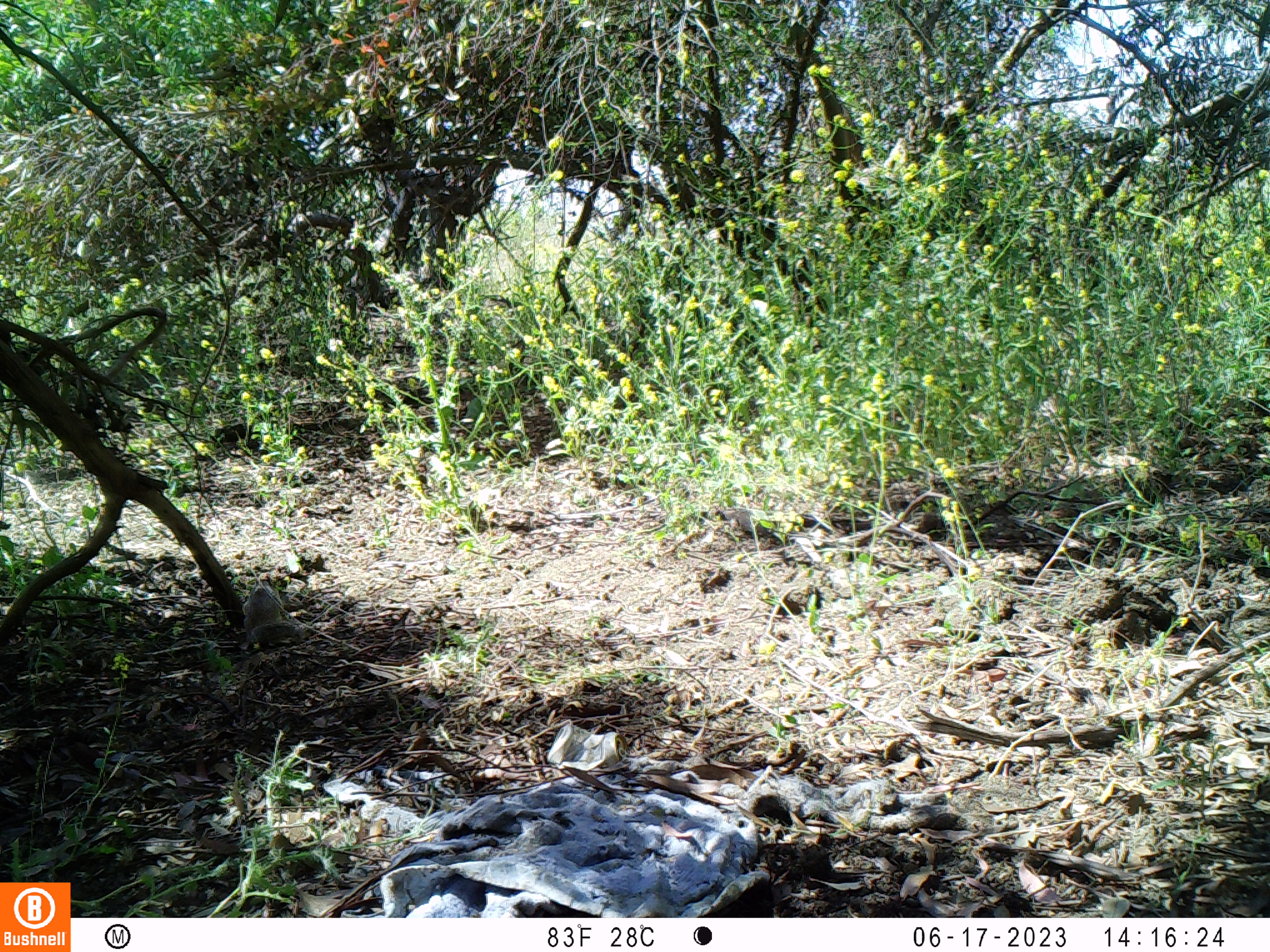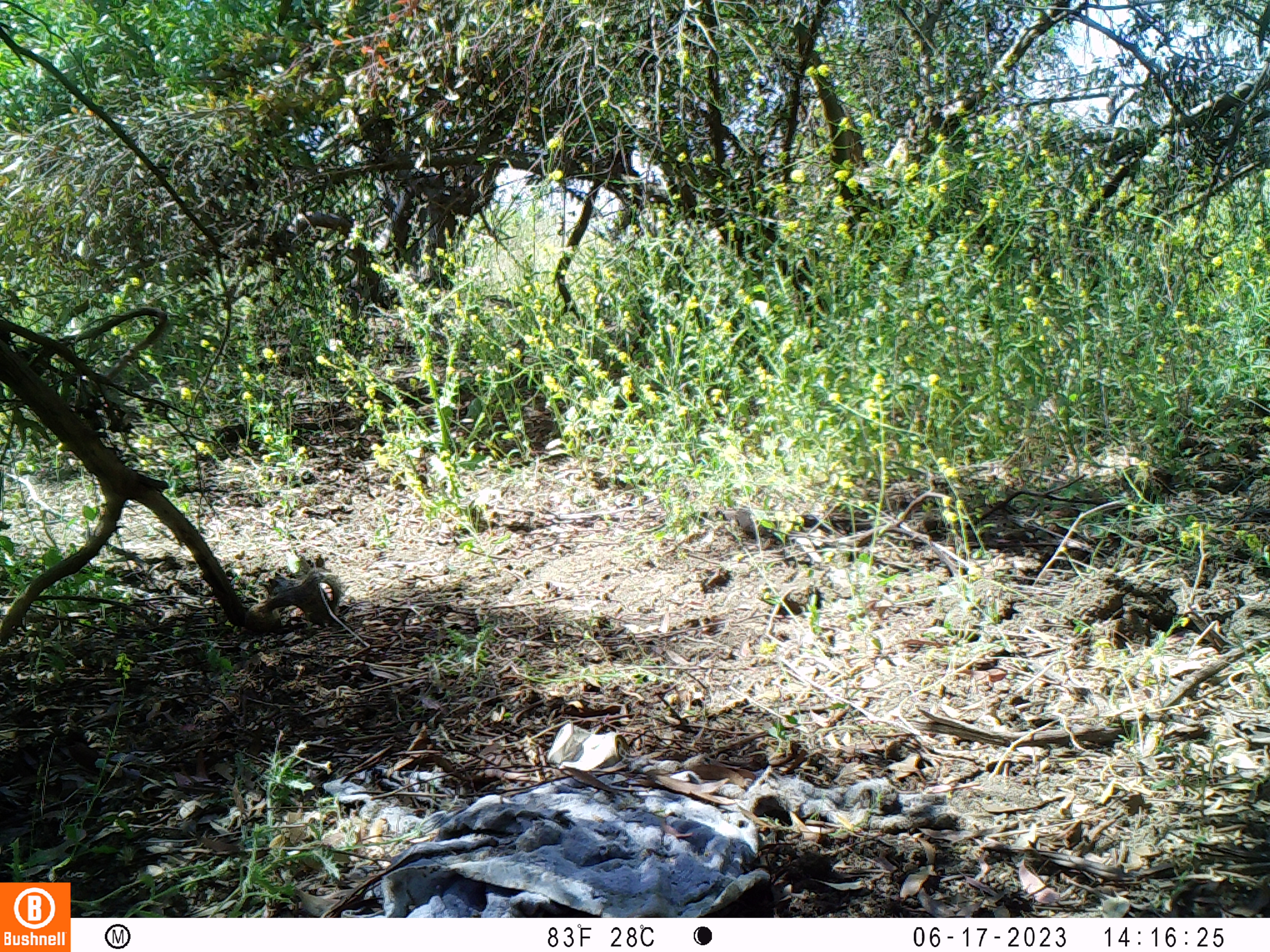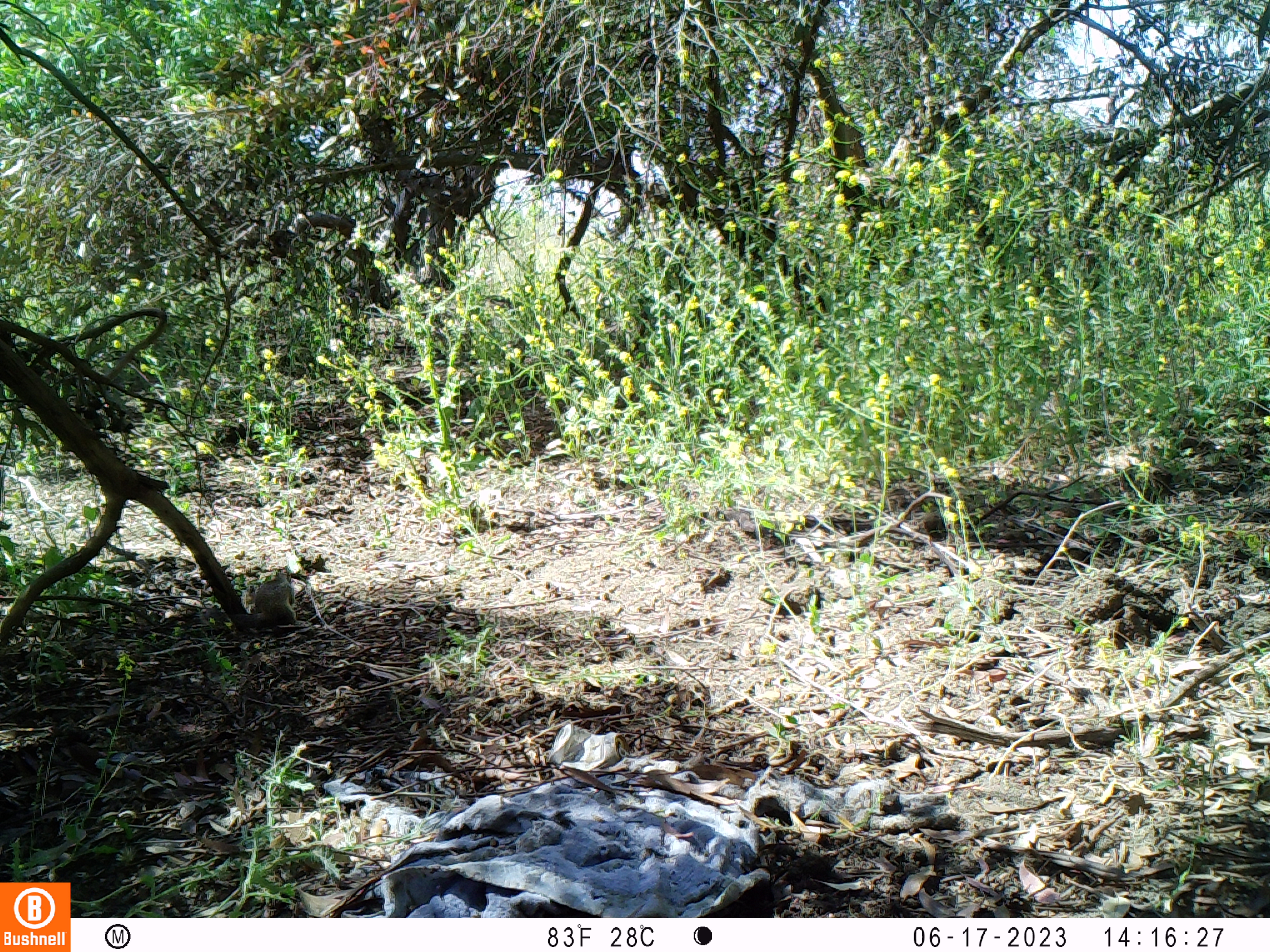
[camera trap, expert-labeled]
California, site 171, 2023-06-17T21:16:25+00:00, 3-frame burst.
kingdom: Animalia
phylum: Chordata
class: Mammalia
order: Rodentia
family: Sciuridae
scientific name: Sciuridae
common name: squirrel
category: unknown squirrel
Unknown squirrel (squirrel) (Sciuridae).